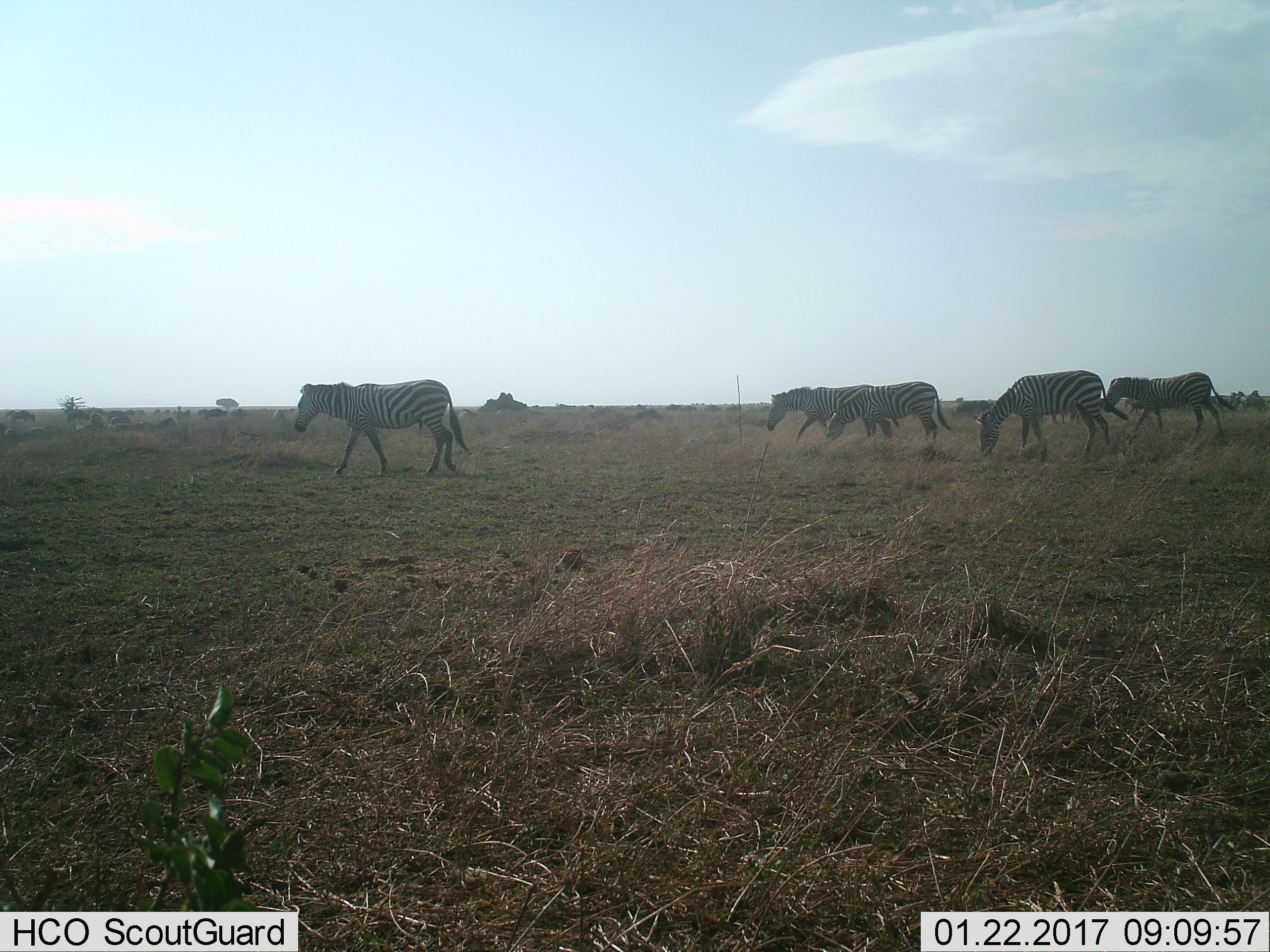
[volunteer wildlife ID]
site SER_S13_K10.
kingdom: Animalia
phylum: Chordata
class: Mammalia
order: Perissodactyla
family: Equidae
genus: Equus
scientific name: Equus quagga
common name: plains zebra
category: zebraplains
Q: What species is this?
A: Zebraplains (plains zebra) (Equus quagga).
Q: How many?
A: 5.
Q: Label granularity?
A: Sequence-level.